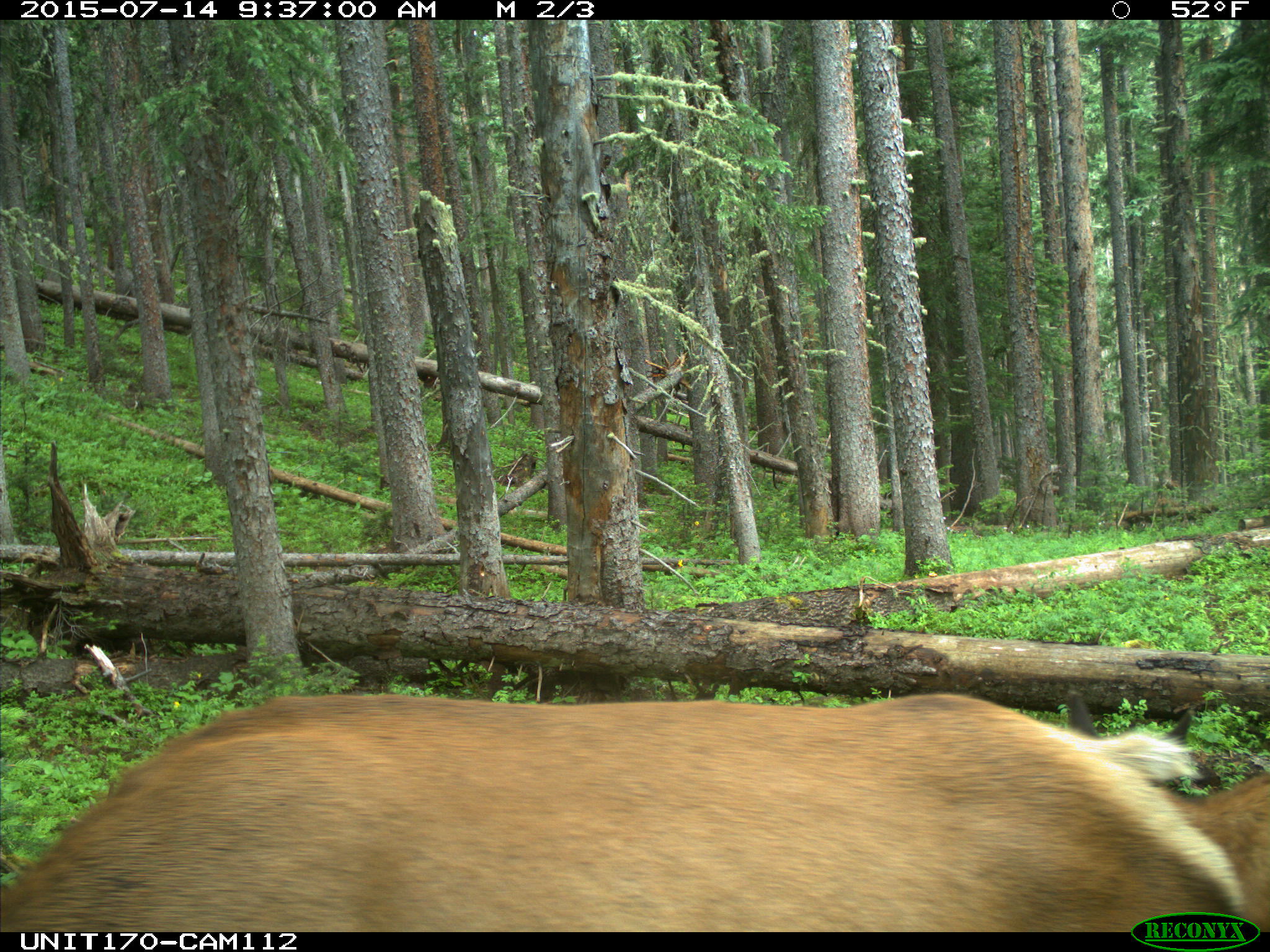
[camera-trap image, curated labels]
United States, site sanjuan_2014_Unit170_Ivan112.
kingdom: Animalia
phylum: Chordata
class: Mammalia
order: Artiodactyla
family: Cervidae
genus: Cervus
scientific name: Cervus elaphus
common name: red deer